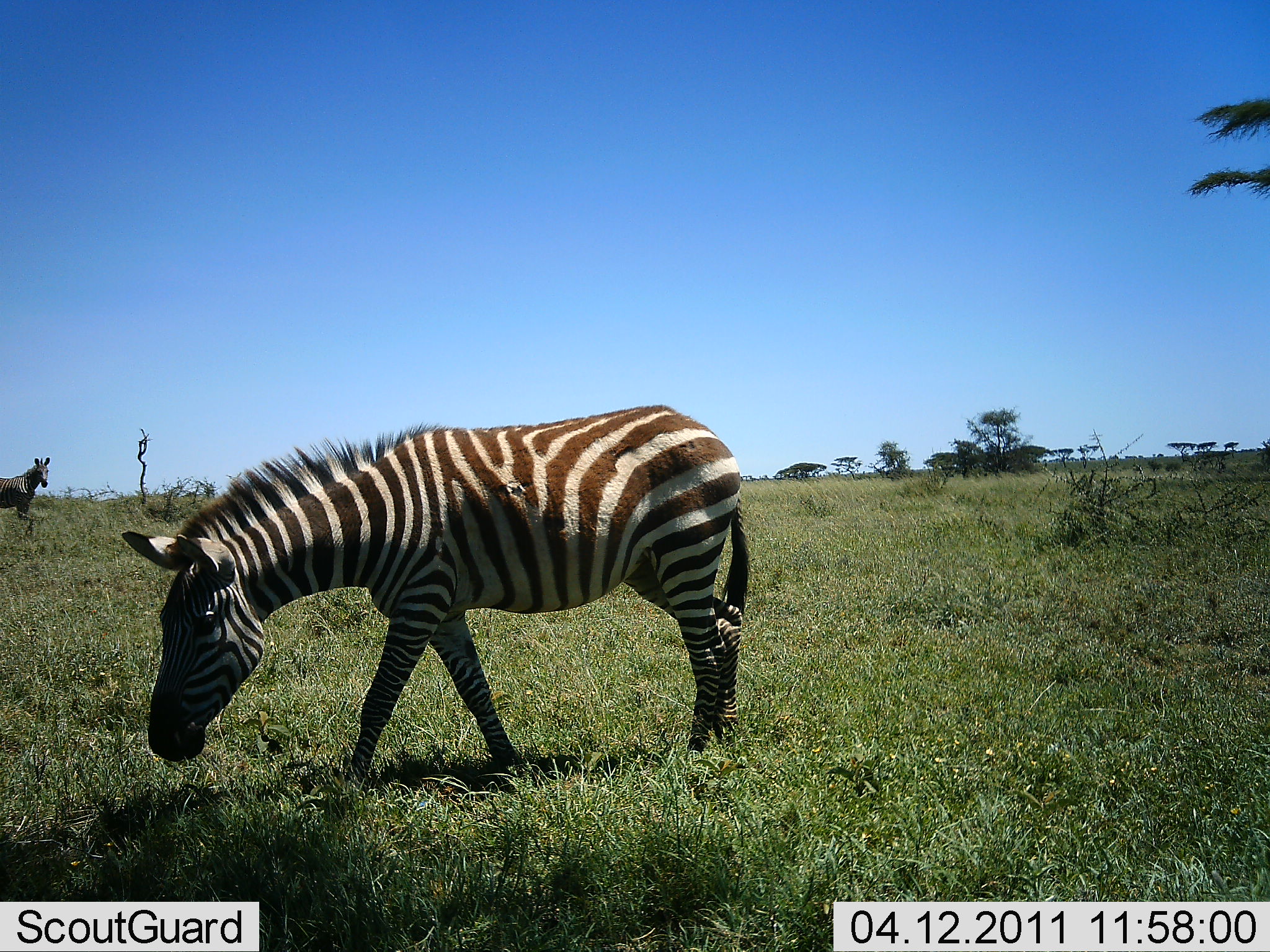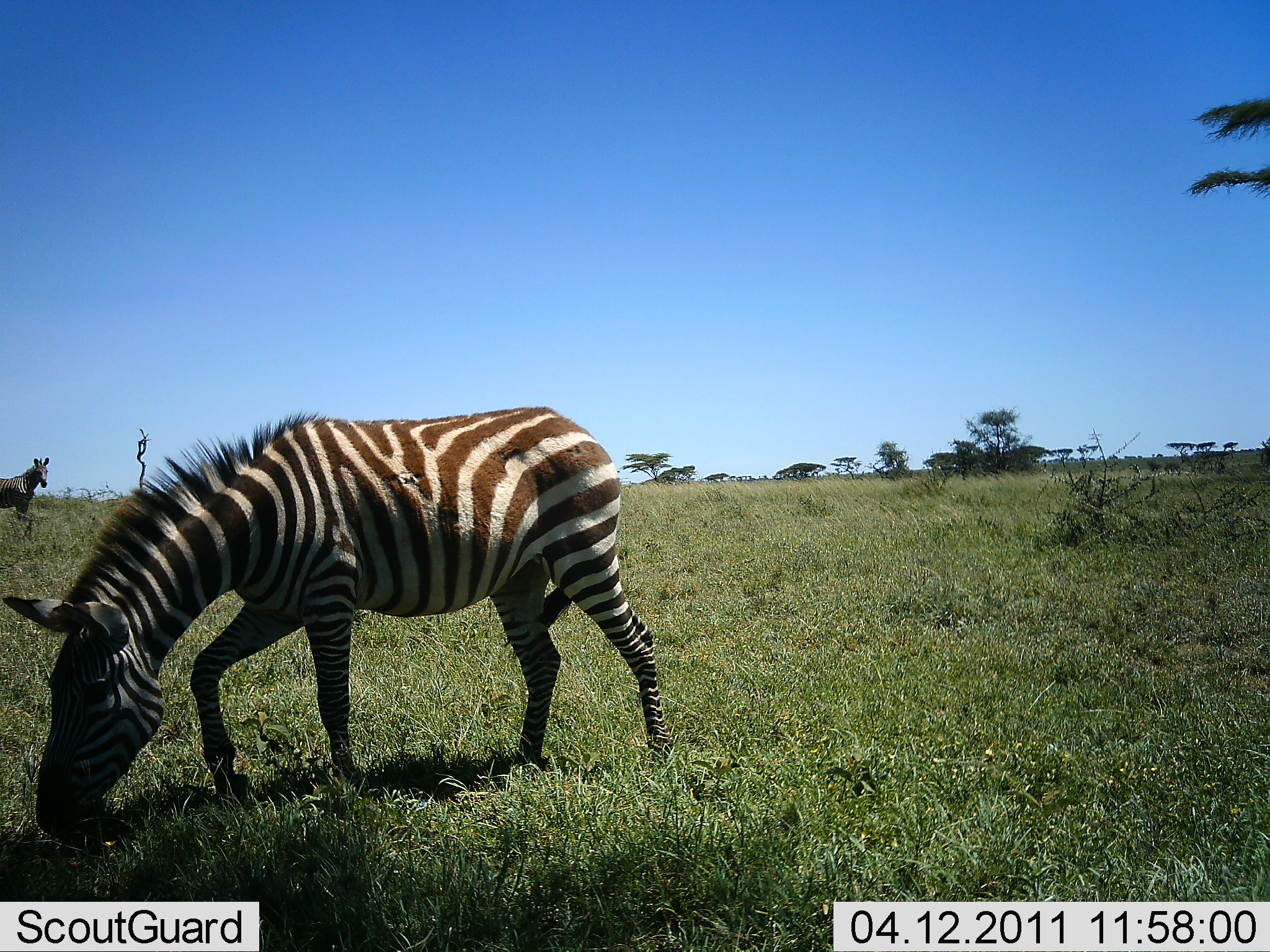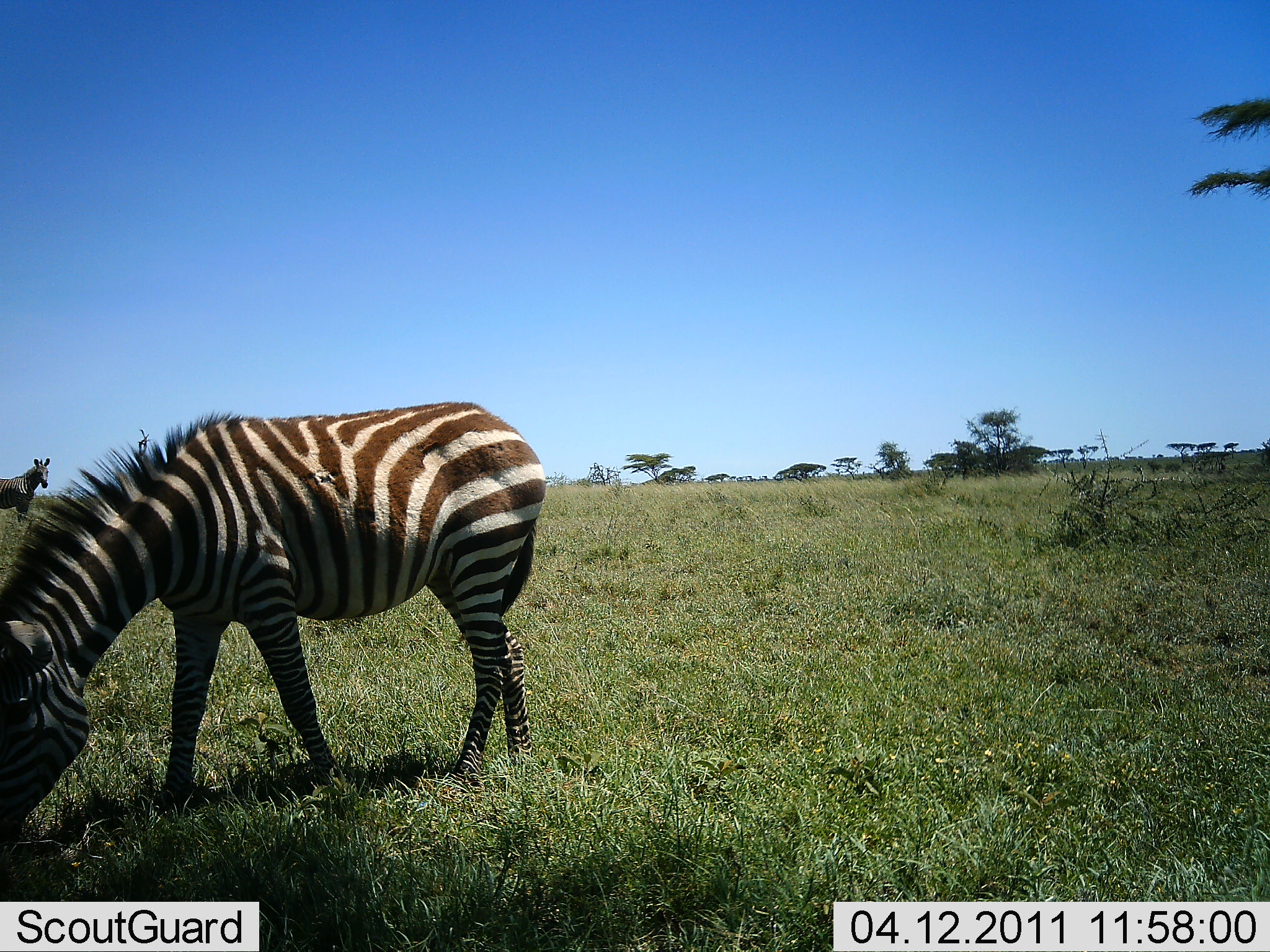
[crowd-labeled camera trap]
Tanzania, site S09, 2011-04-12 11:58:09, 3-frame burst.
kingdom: Animalia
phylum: Chordata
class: Mammalia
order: Perissodactyla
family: Equidae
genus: Equus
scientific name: Equus quagga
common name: plains zebra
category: zebra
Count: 2.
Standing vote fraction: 64%.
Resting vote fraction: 0%.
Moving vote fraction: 45%.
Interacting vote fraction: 0%.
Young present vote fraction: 0%.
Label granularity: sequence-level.